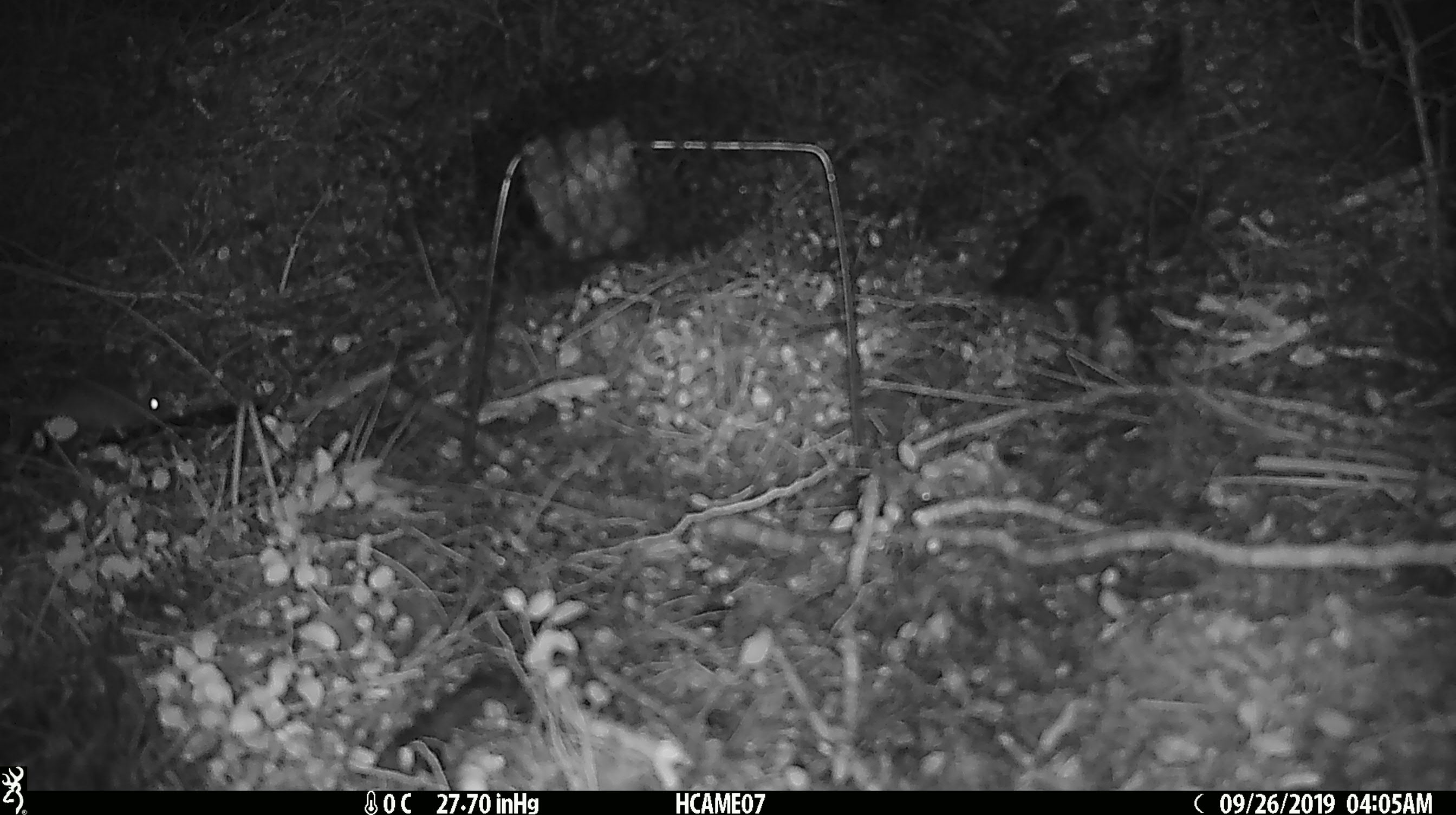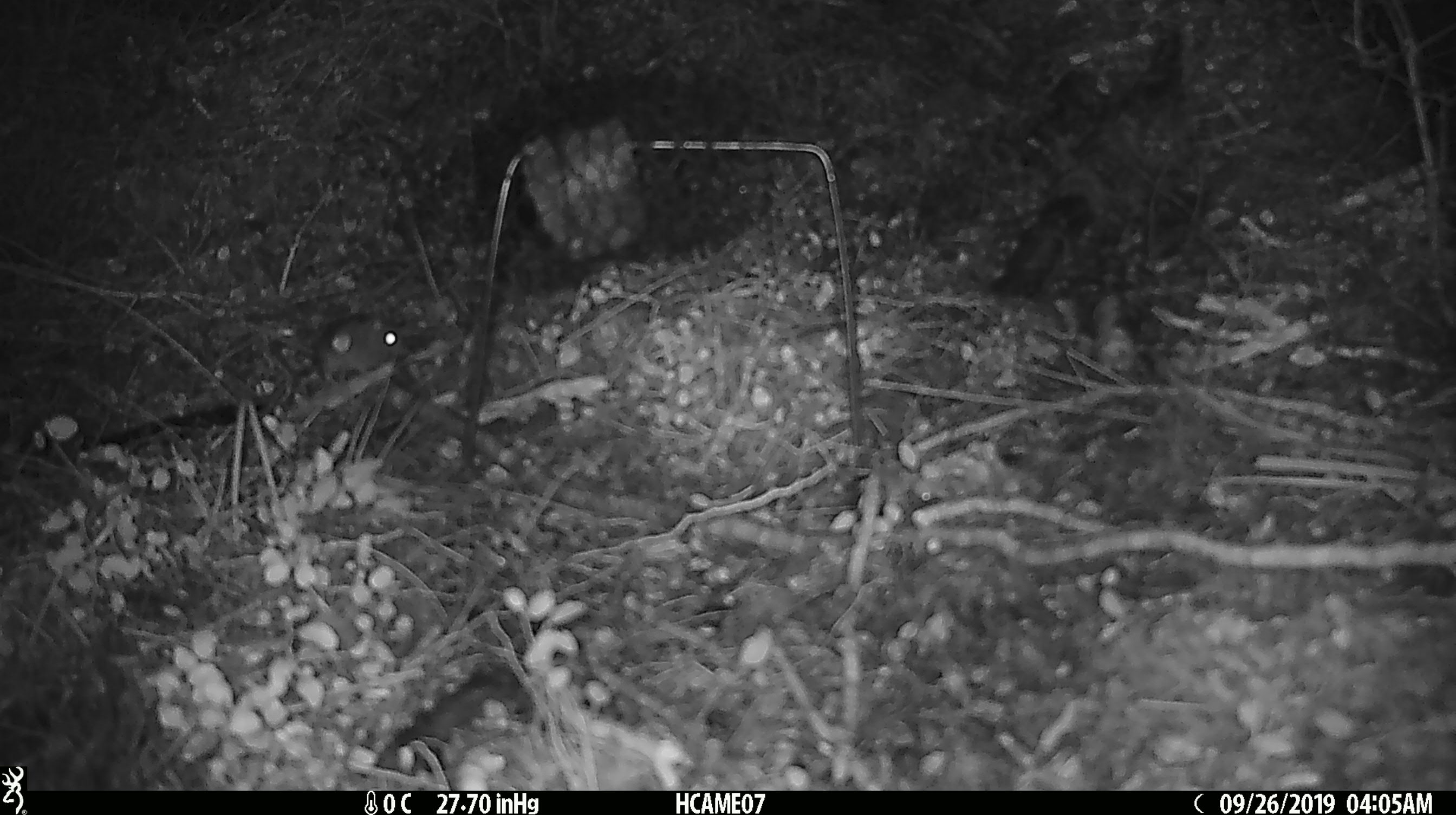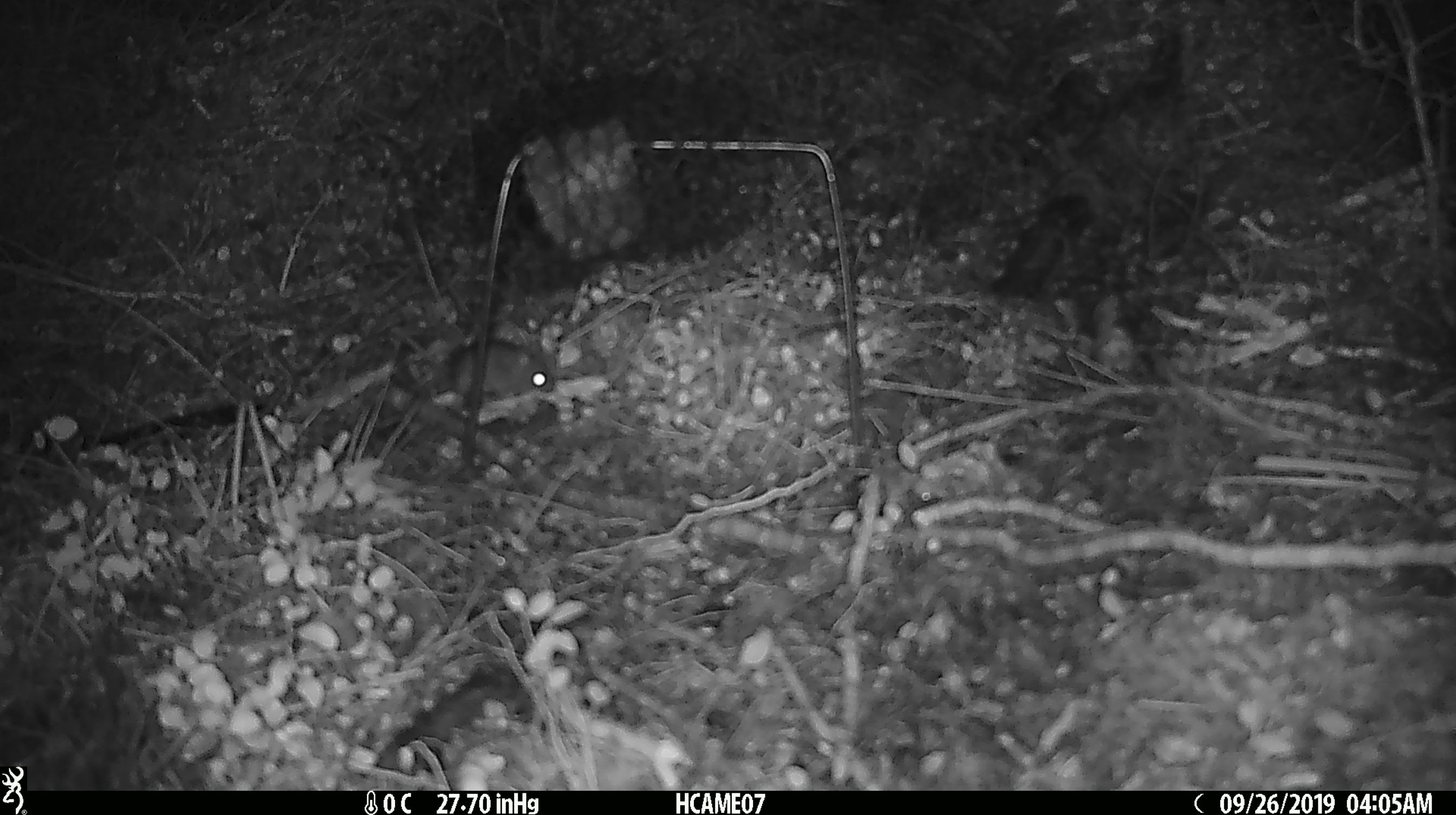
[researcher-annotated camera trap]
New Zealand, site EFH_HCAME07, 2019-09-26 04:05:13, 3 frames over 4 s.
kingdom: Animalia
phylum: Chordata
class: Mammalia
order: Rodentia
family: Muridae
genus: Mus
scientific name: Mus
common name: mouse